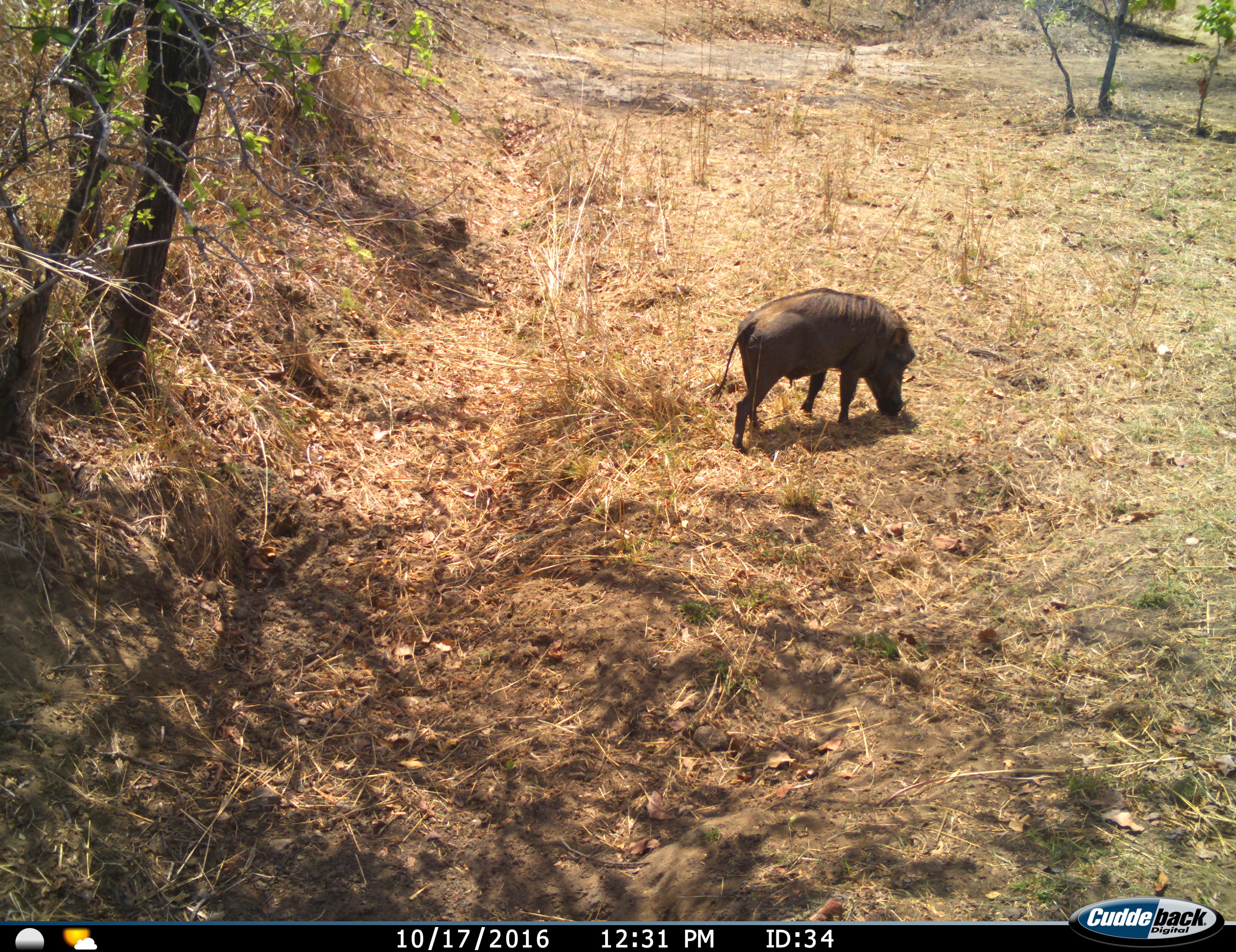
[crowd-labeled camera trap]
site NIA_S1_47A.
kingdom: Animalia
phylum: Chordata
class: Mammalia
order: Artiodactyla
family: Suidae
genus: Phacochoerus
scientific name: Phacochoerus africanus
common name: warthog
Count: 1.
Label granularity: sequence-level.